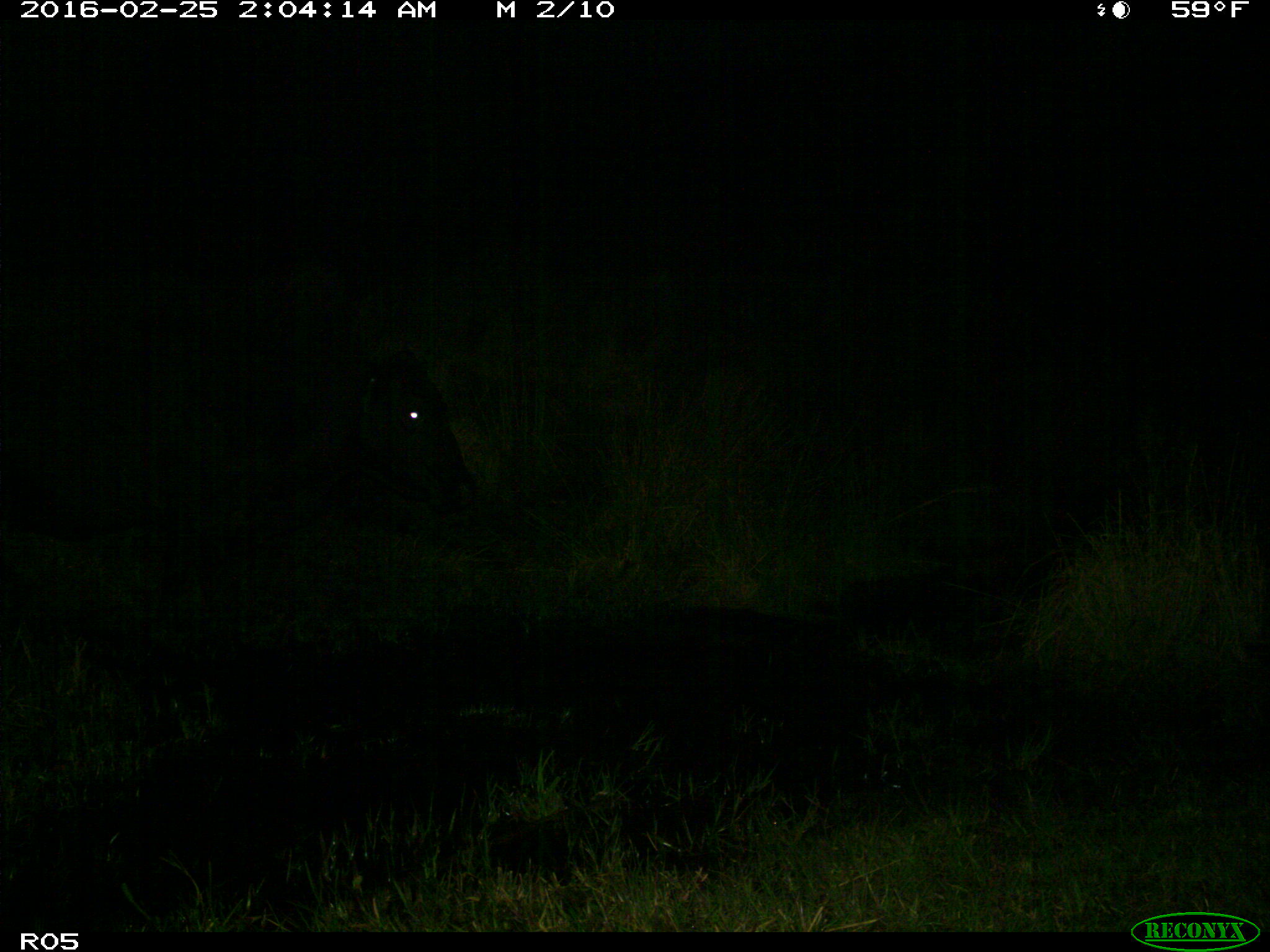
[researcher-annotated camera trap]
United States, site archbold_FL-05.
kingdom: Animalia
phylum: Chordata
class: Mammalia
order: Artiodactyla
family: Bovidae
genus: Bos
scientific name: Bos taurus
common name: domestic cow